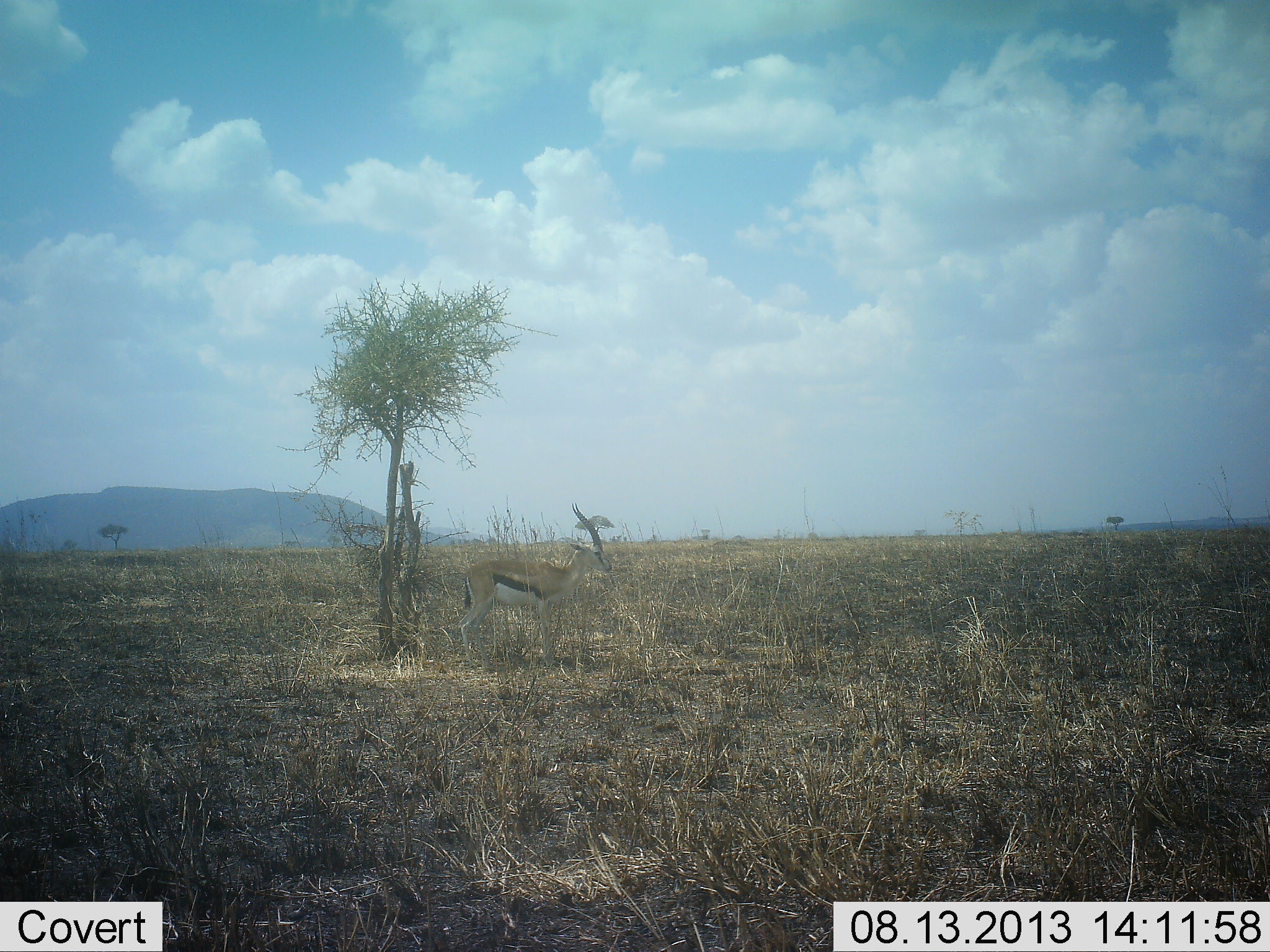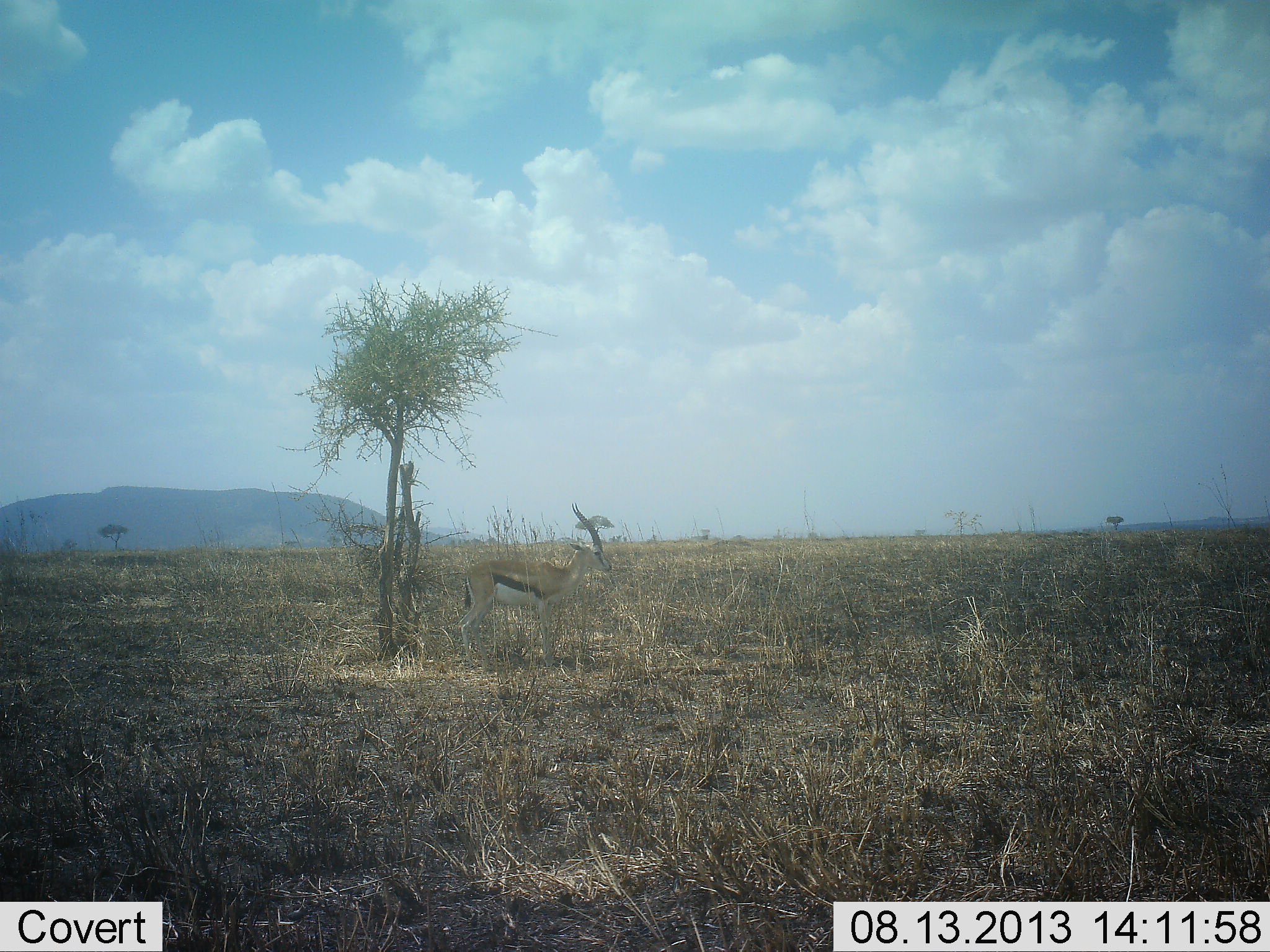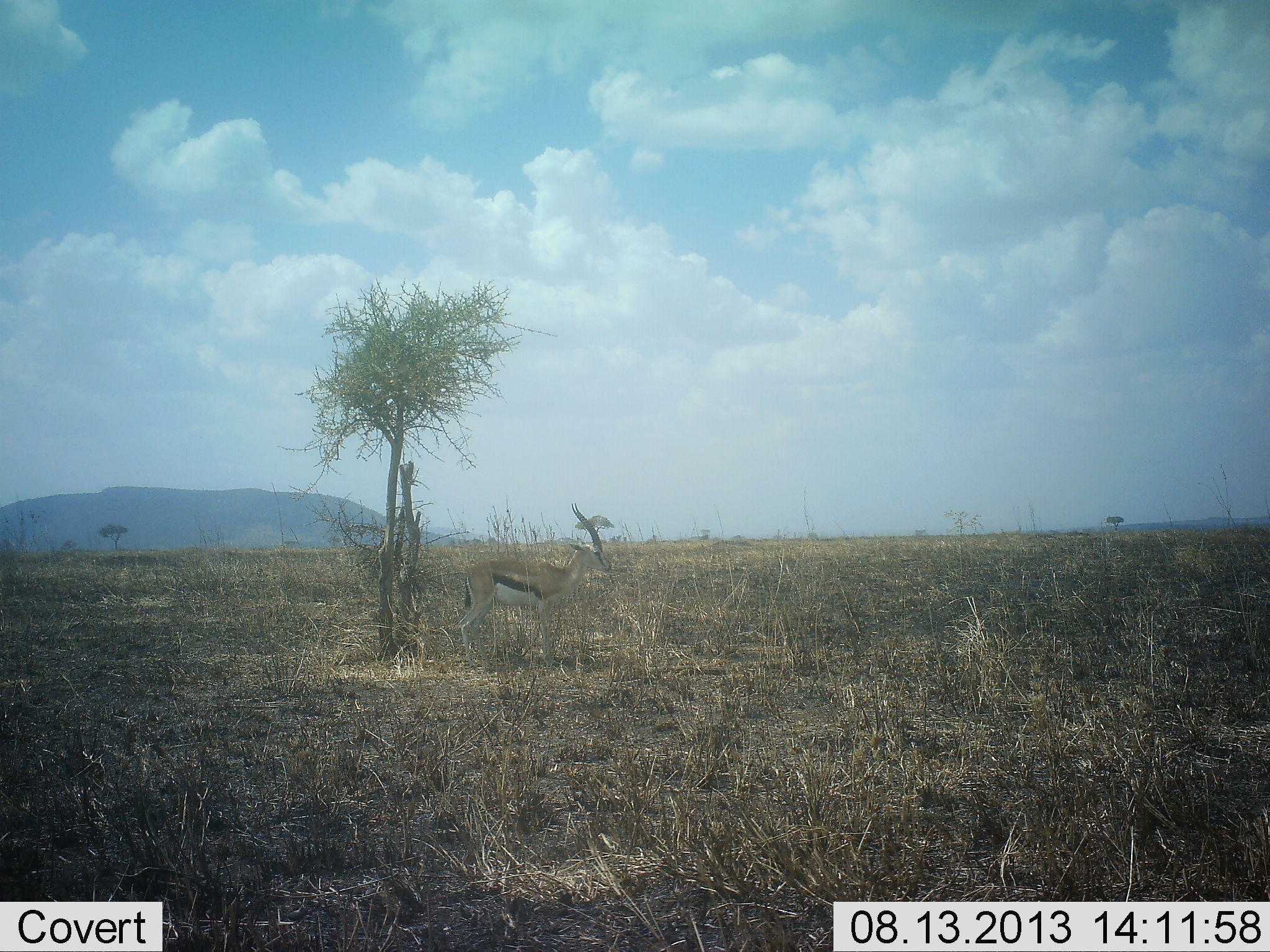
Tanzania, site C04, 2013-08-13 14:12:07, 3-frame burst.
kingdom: Animalia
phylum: Chordata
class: Mammalia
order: Artiodactyla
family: Bovidae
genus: Eudorcas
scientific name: Eudorcas thomsonii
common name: thomson's gazelle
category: gazellethomsons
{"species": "gazellethomsons (thomson's gazelle) (Eudorcas thomsonii)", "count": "1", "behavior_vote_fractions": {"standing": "100%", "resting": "10%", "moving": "0%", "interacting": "0%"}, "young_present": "0%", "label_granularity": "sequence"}